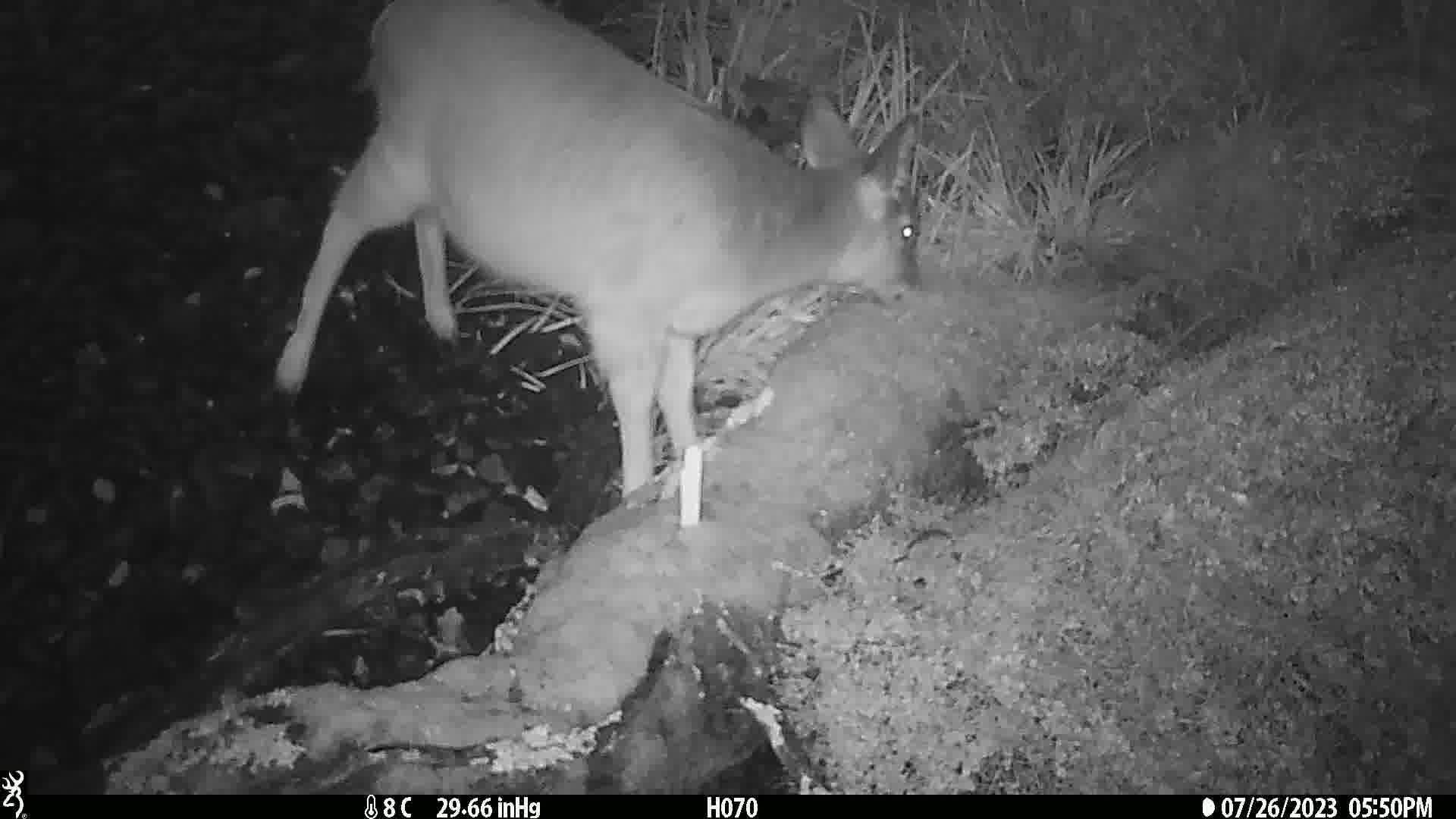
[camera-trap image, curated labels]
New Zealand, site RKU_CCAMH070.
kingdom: Animalia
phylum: Chordata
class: Mammalia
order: Artiodactyla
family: Cervidae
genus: Odocoileus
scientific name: Odocoileus virginianus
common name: white-tailed deer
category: white tailed deer